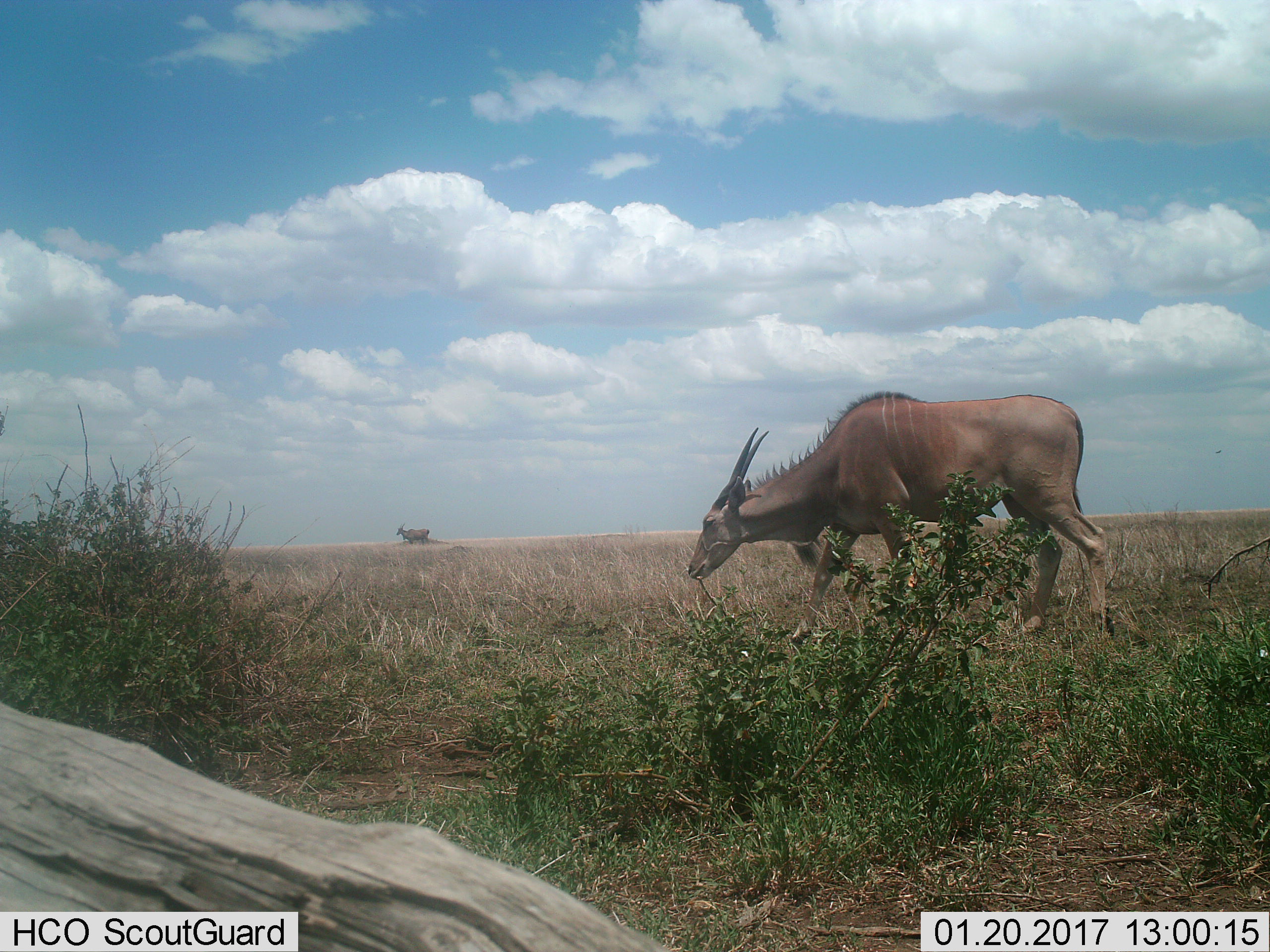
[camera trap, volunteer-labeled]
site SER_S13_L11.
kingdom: Animalia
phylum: Chordata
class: Mammalia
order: Artiodactyla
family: Bovidae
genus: Tragelaphus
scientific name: Tragelaphus oryx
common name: eland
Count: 2.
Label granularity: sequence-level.